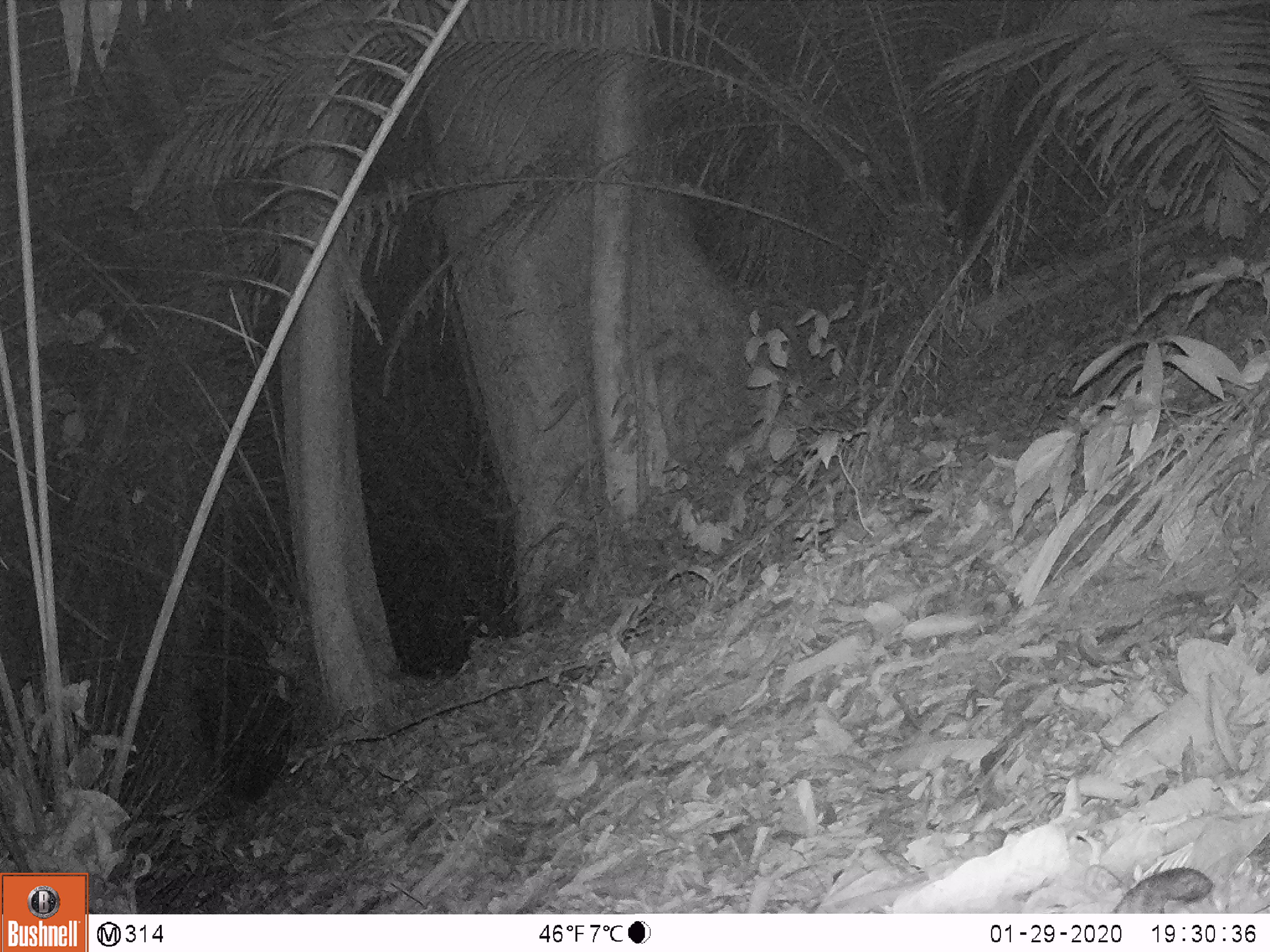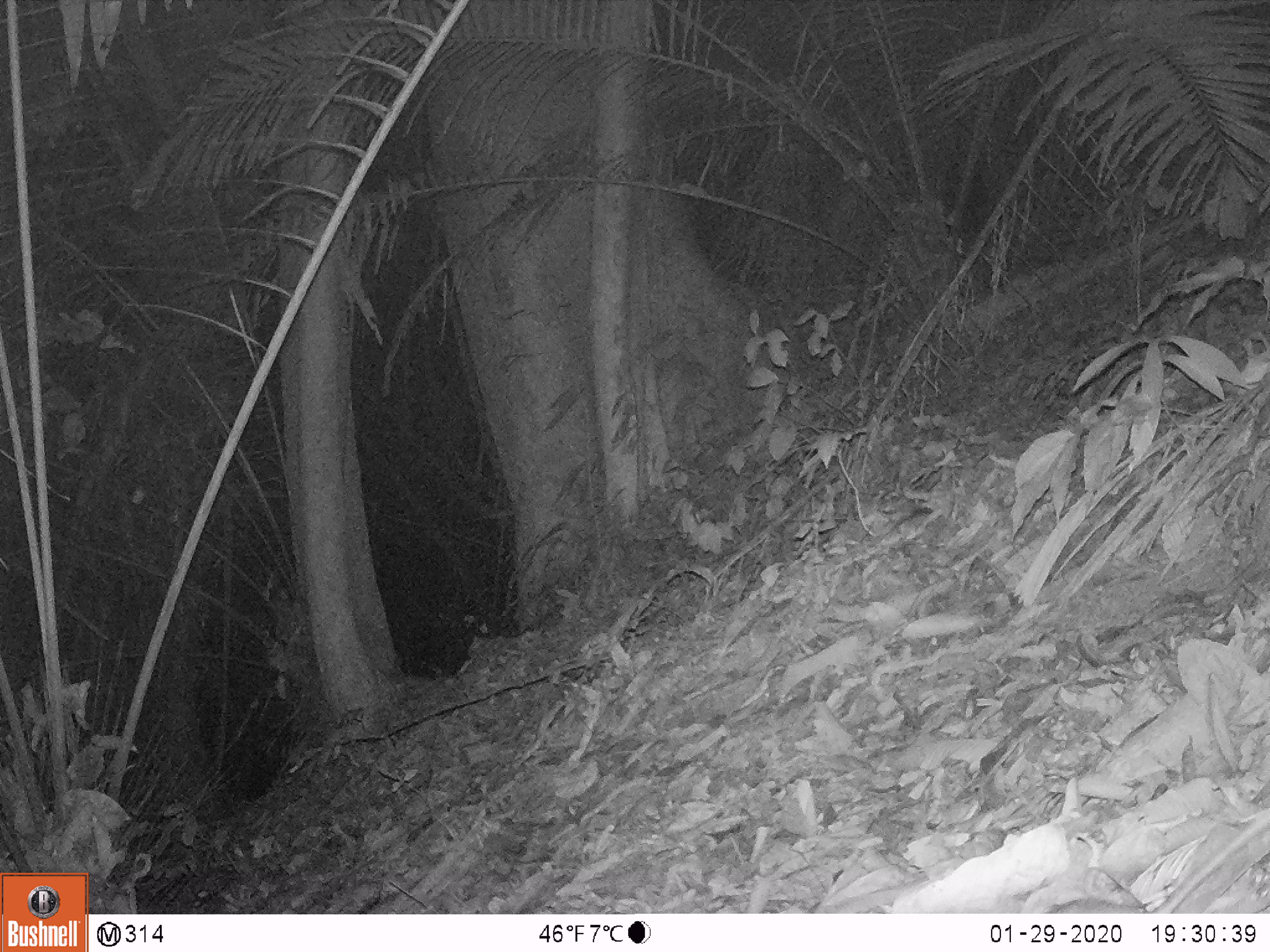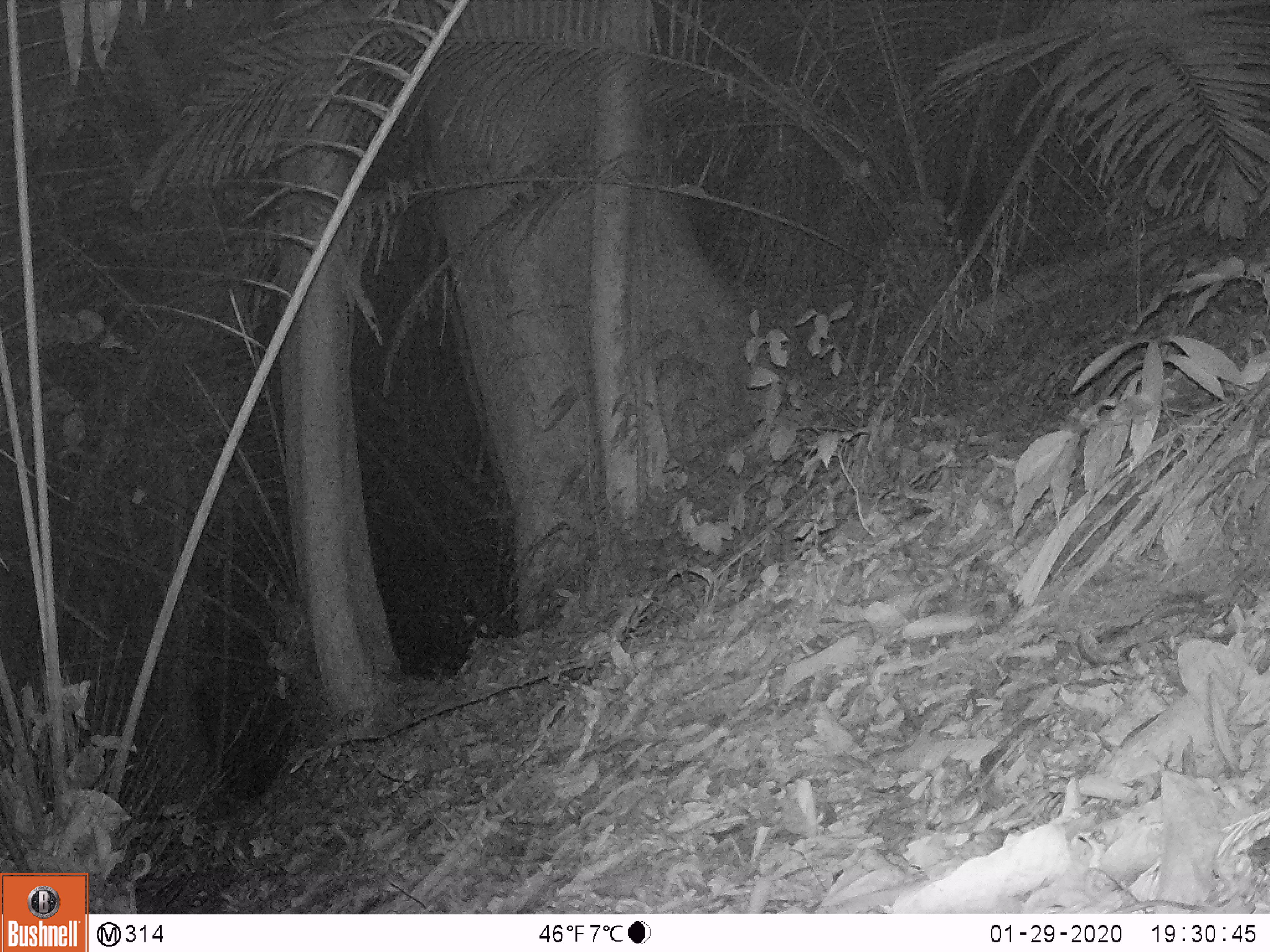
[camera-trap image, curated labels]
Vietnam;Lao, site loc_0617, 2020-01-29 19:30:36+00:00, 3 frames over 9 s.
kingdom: Animalia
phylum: Chordata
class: Mammalia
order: Rodentia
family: Muridae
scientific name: Muridae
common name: old-world mice and rats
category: unidentified murid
Unidentified murid (old-world mice and rats) (Muridae). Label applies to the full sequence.